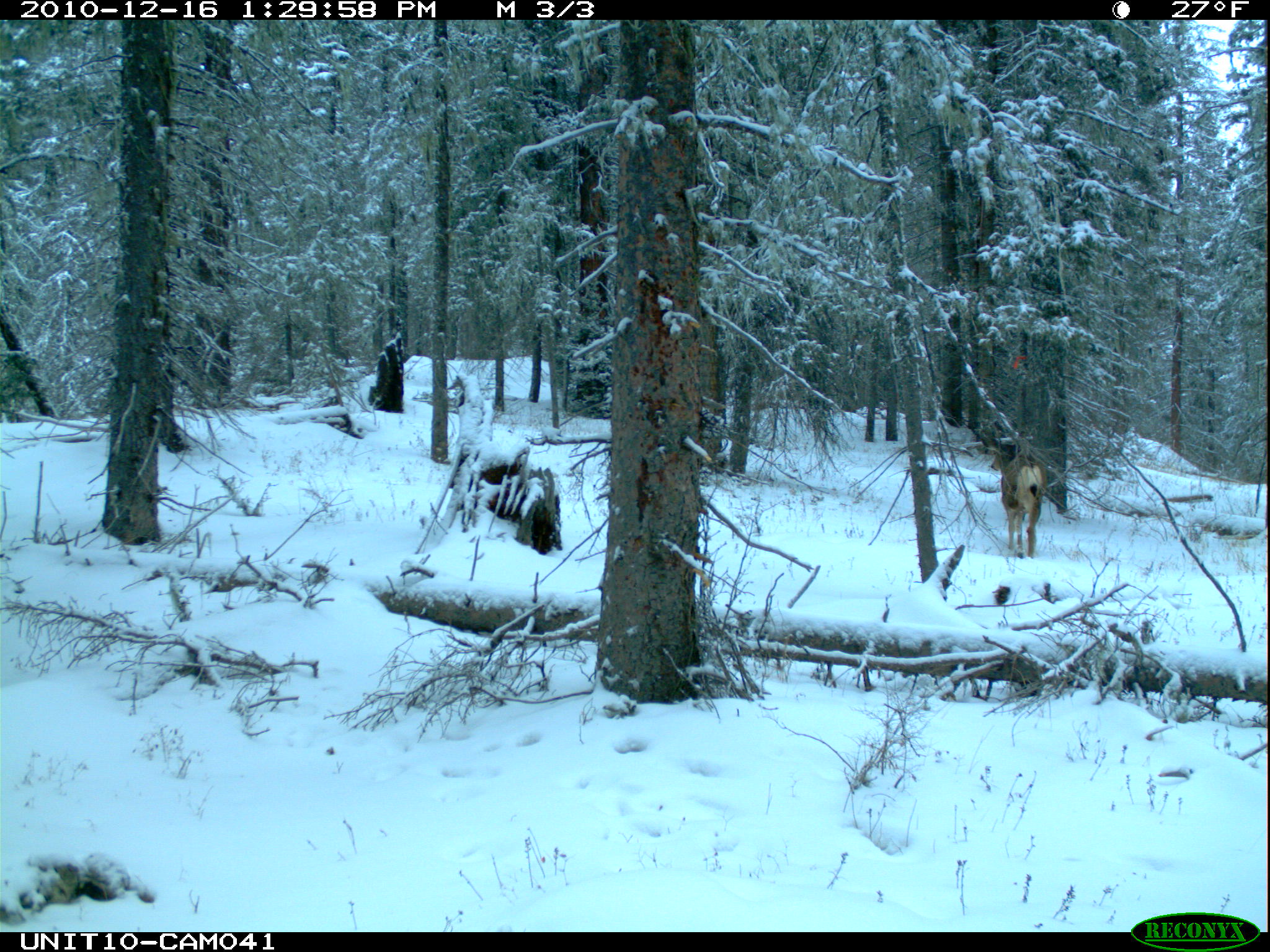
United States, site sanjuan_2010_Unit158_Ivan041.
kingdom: Animalia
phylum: Chordata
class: Mammalia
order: Artiodactyla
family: Cervidae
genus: Odocoileus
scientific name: Odocoileus hemionus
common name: mule deer